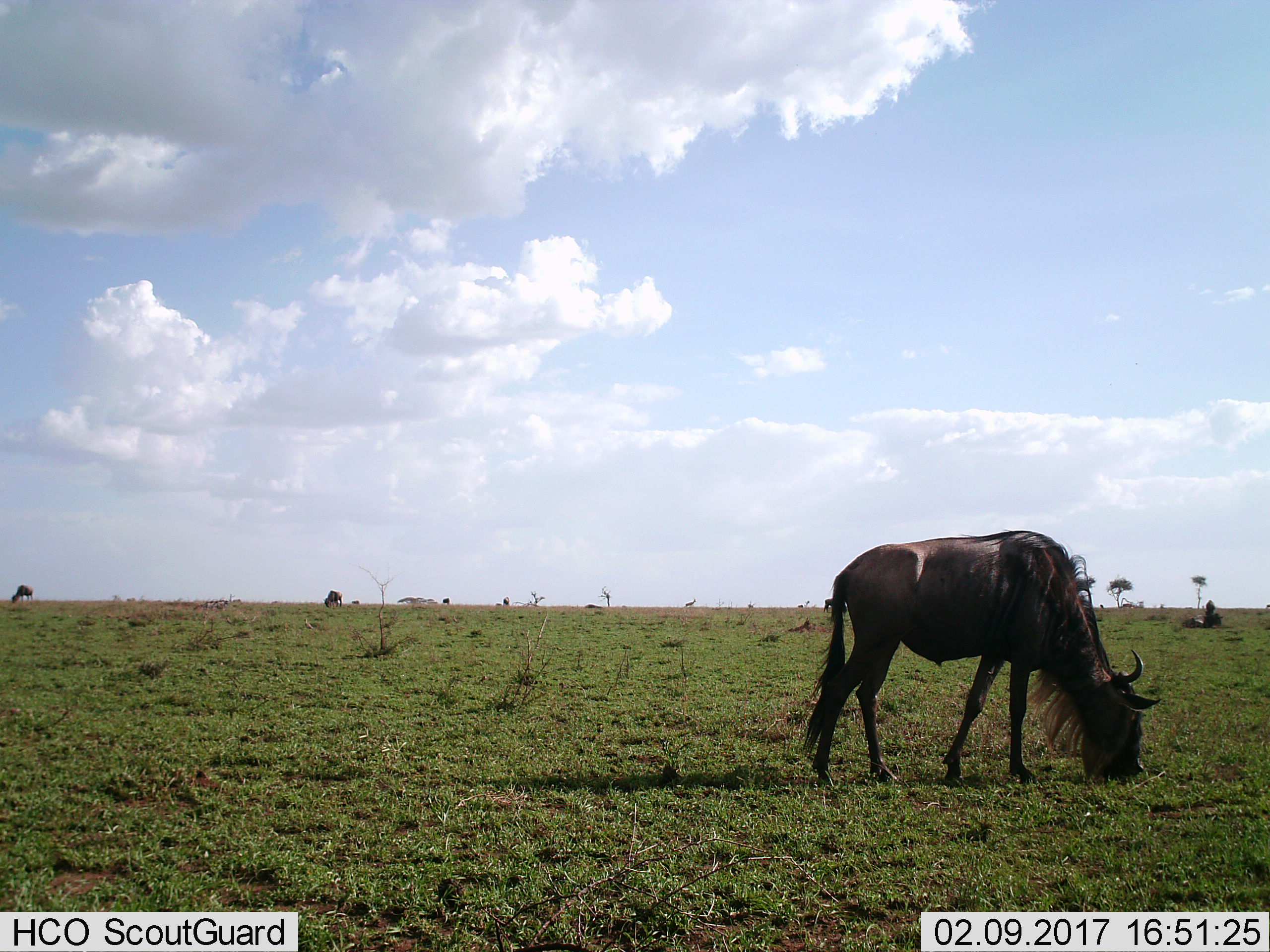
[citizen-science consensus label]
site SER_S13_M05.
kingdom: Animalia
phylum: Chordata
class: Mammalia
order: Artiodactyla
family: Bovidae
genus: Connochaetes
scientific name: Connochaetes taurinus taurinus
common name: blue wildebeest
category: wildebeestblue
Wildebeestblue (blue wildebeest) (Connochaetes taurinus taurinus), count 4. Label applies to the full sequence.